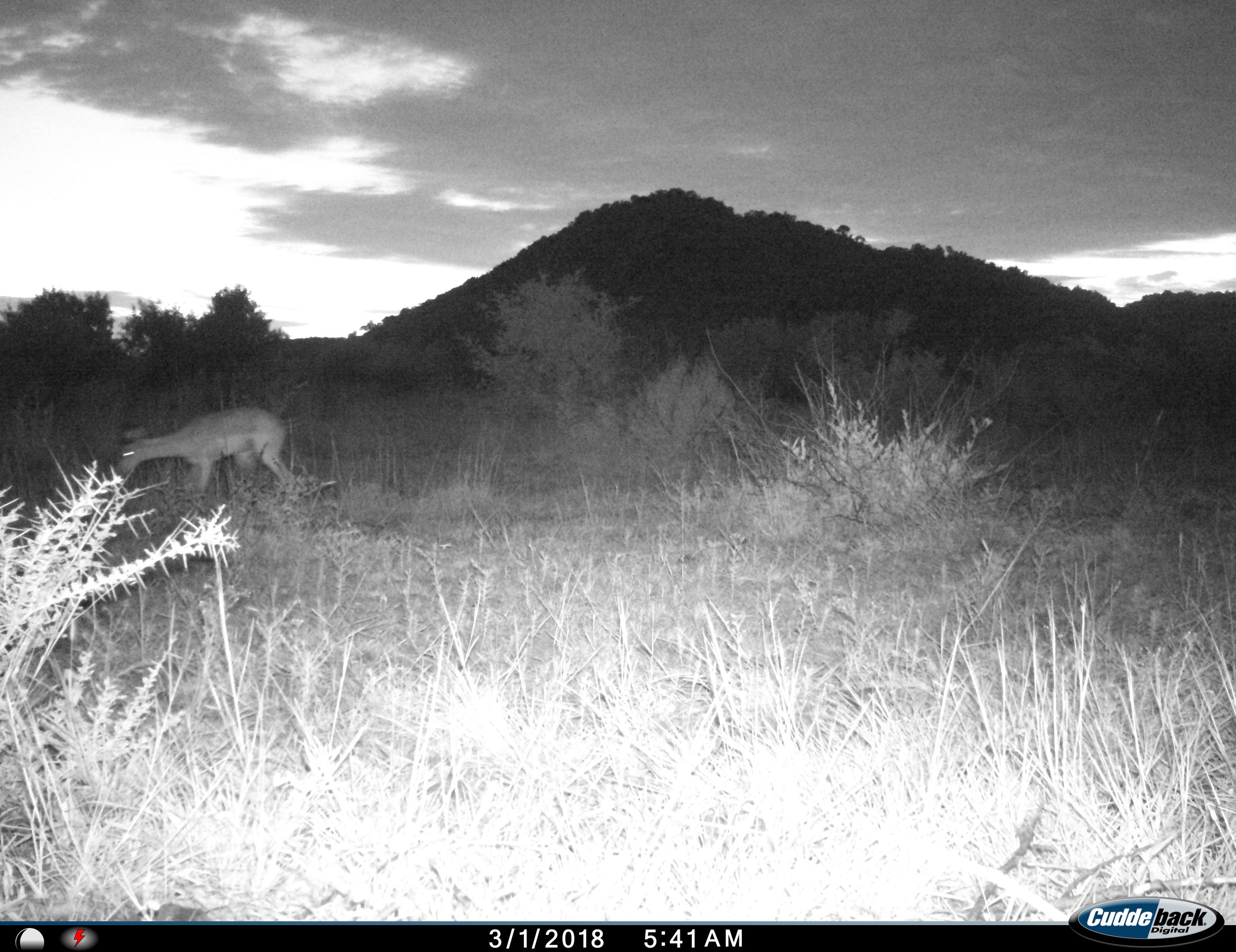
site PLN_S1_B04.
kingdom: Animalia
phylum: Chordata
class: Mammalia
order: Artiodactyla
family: Bovidae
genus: Aepyceros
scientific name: Aepyceros melampus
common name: impala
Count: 1.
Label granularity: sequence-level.